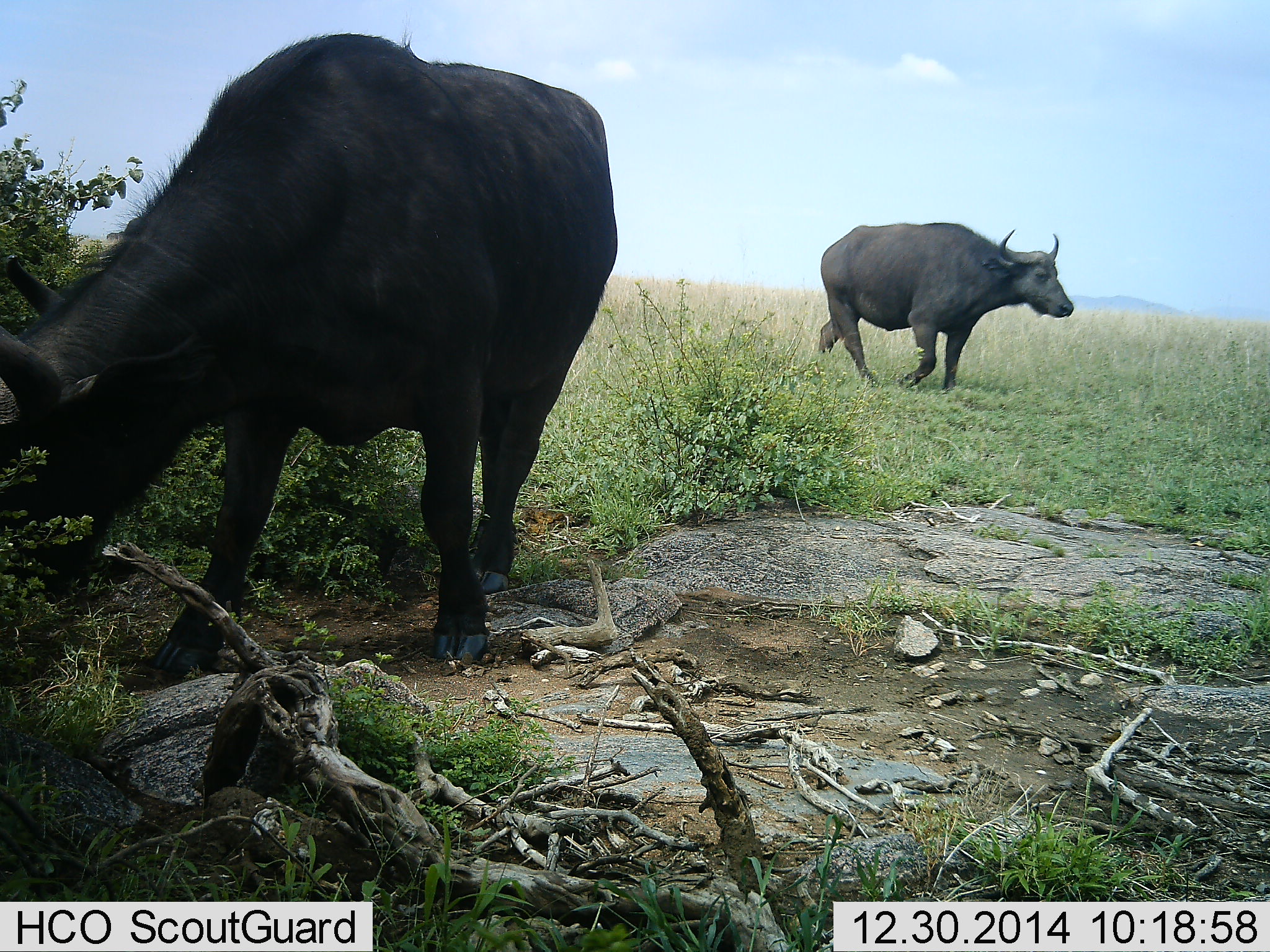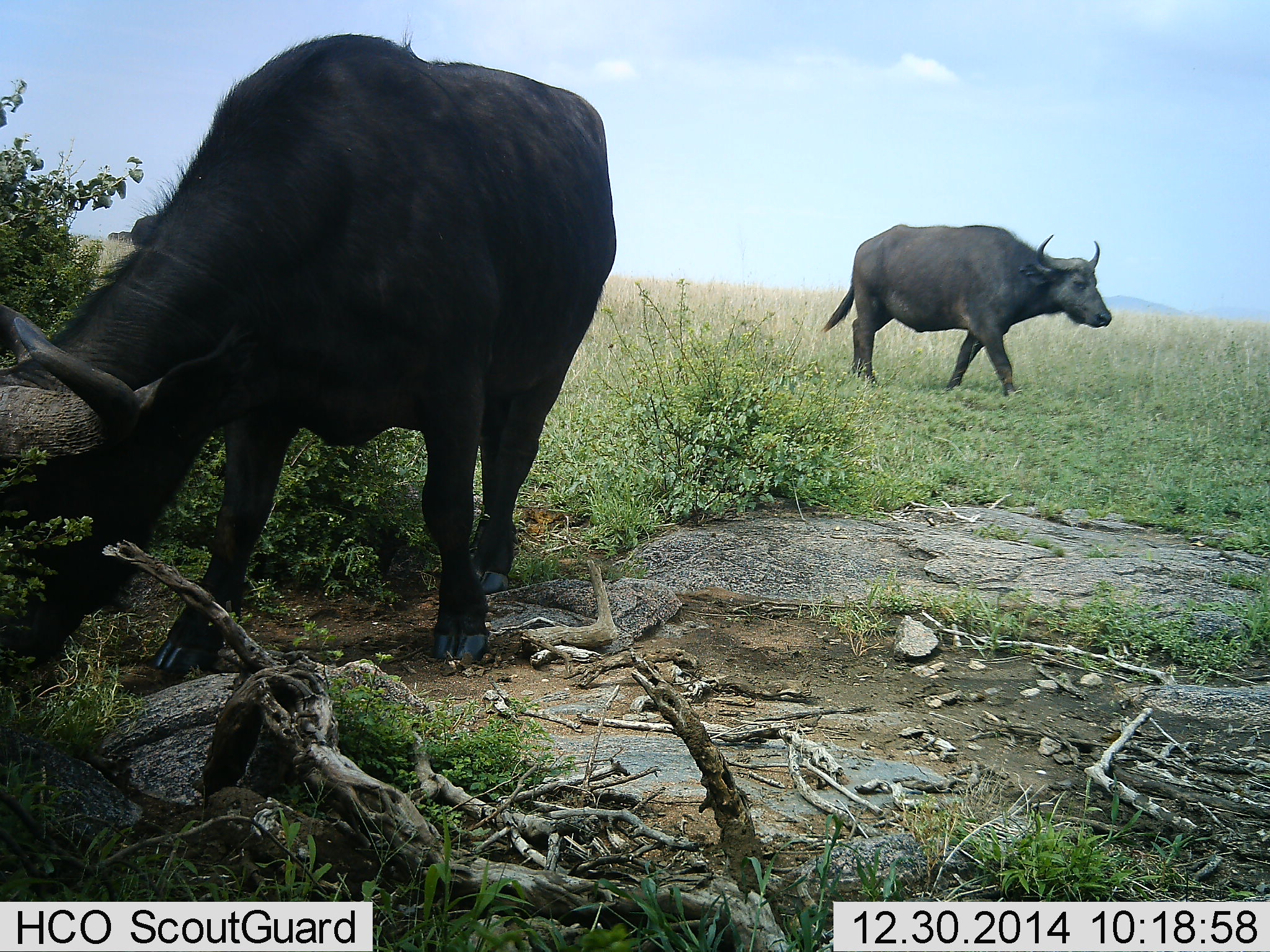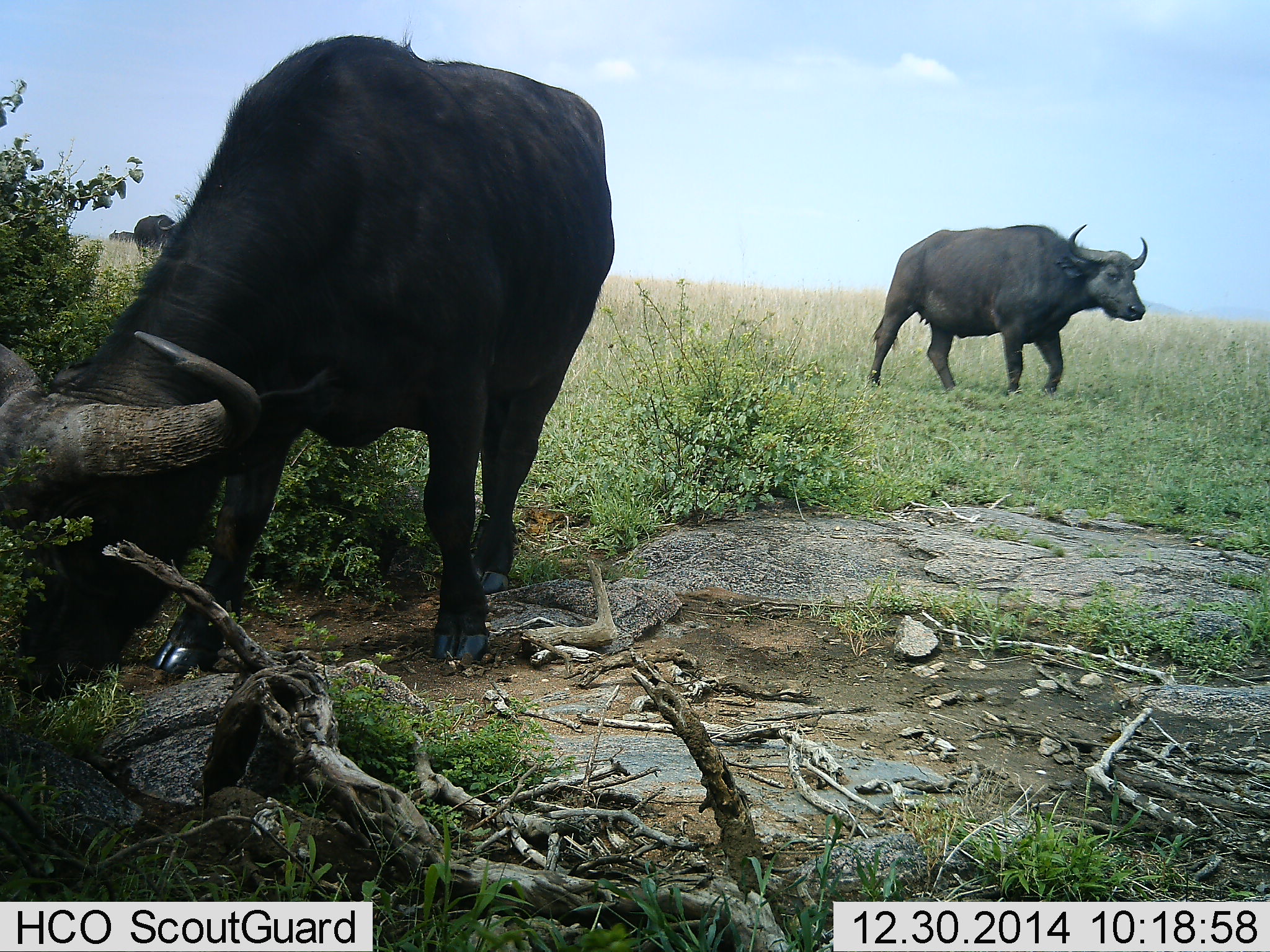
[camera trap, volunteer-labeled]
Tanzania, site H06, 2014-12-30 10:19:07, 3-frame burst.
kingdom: Animalia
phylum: Chordata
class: Mammalia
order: Artiodactyla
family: Bovidae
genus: Syncerus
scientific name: Syncerus caffer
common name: cape buffalo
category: buffalo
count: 3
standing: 40%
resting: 0%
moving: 80%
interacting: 0%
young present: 0%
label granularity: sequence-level